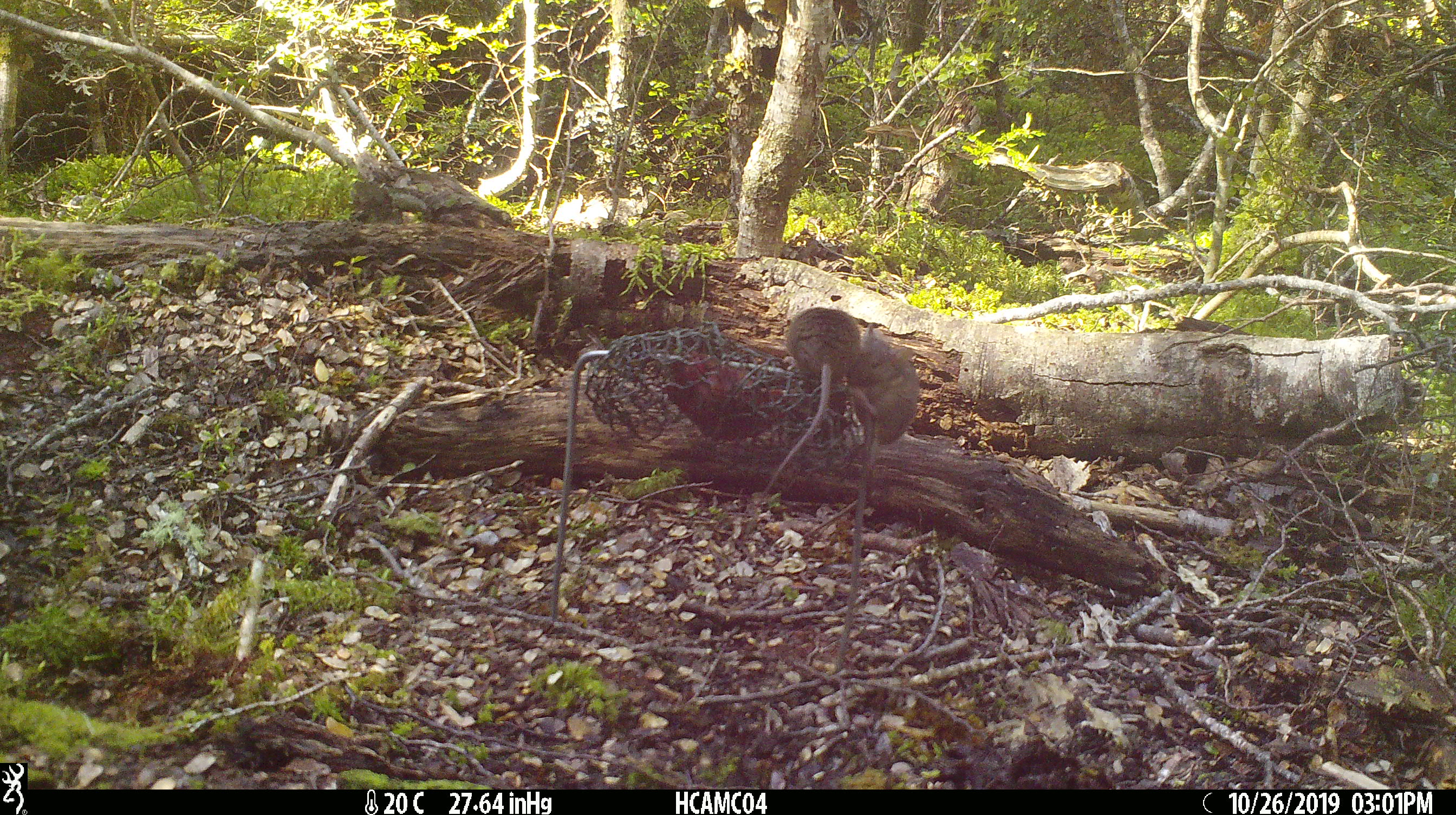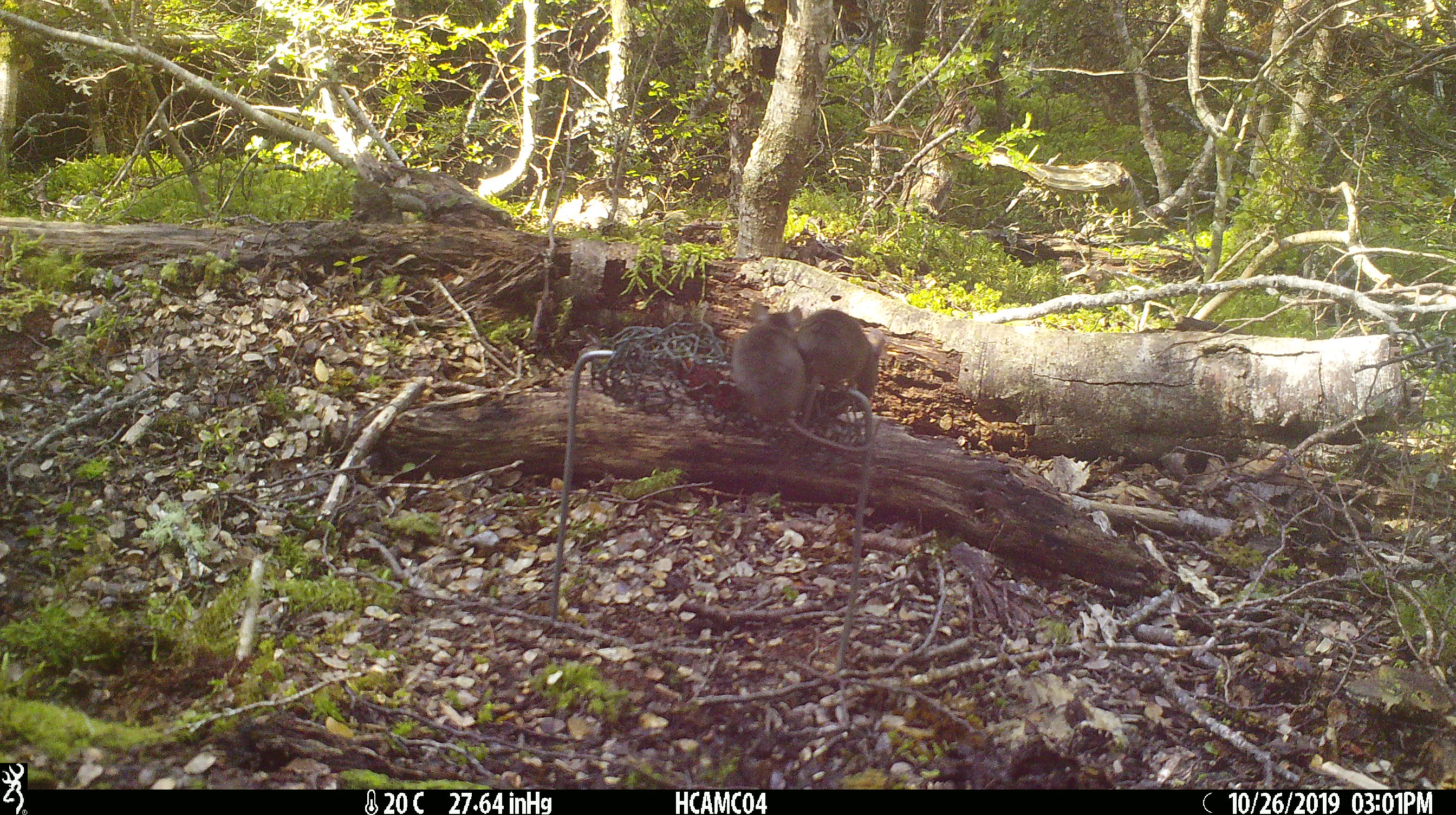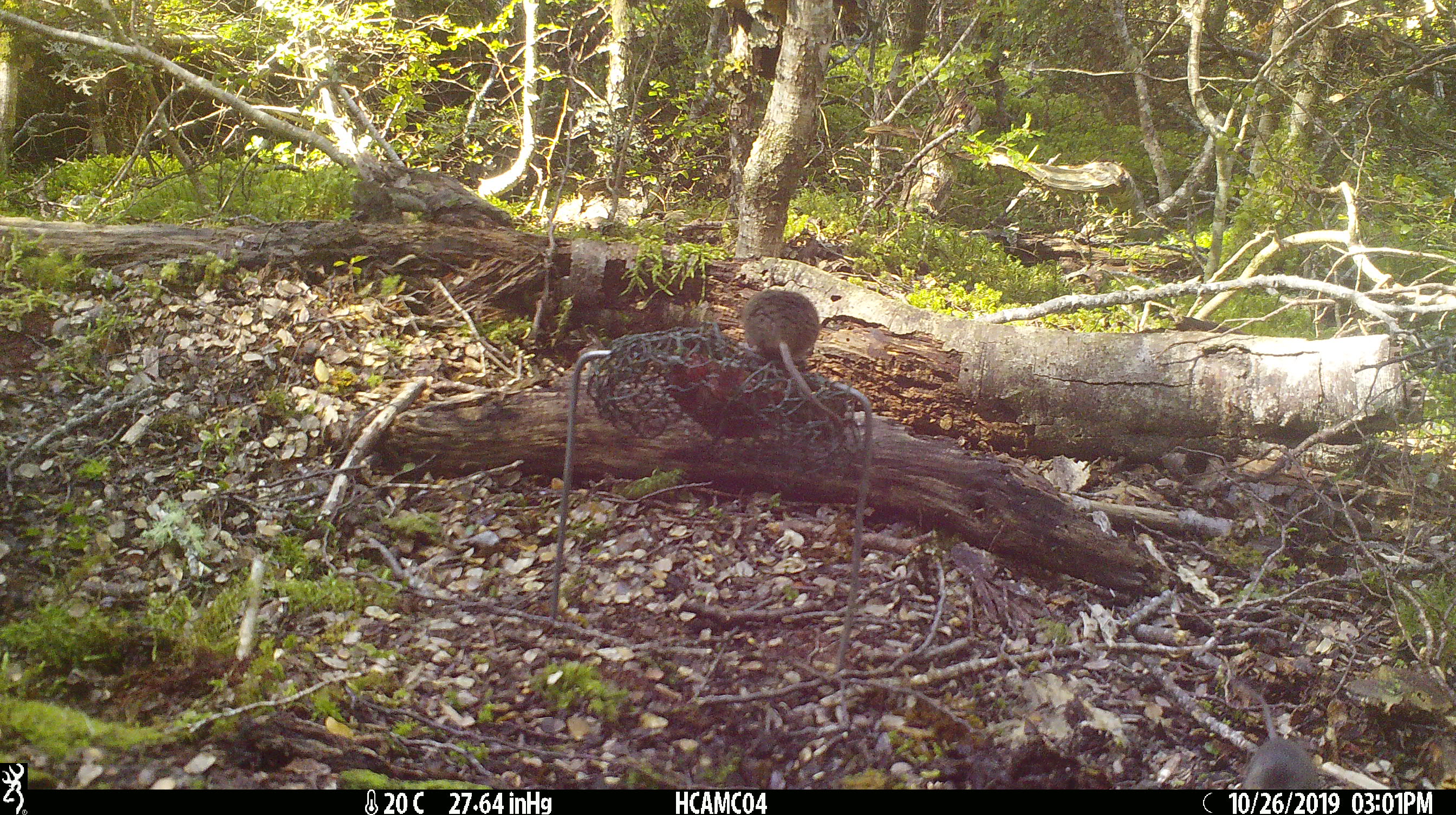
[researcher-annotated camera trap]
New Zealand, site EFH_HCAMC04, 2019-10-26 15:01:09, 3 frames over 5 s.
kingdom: Animalia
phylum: Chordata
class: Mammalia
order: Rodentia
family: Muridae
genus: Mus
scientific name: Mus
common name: mouse